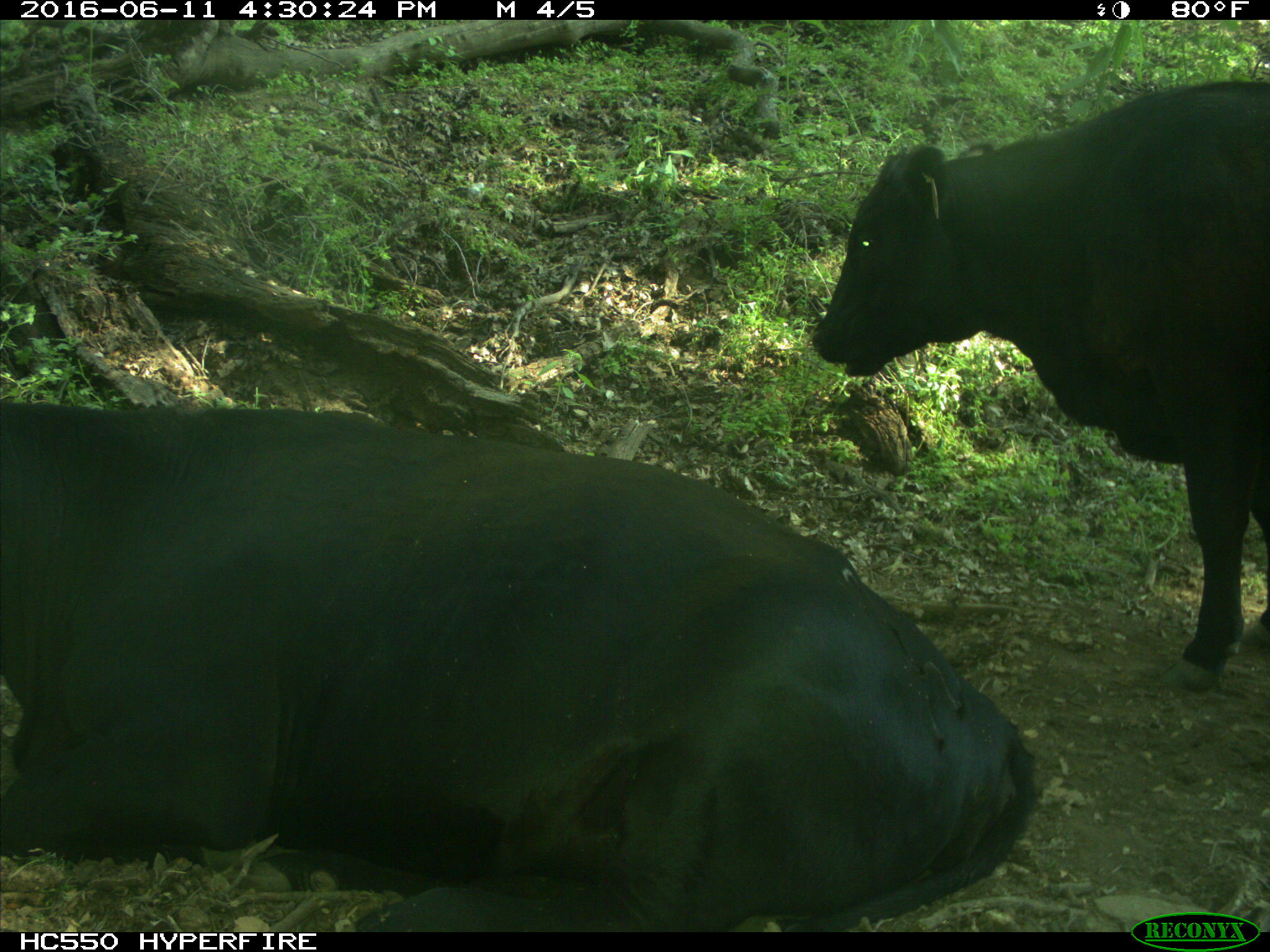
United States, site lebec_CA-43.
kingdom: Animalia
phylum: Chordata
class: Mammalia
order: Artiodactyla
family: Bovidae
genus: Bos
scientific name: Bos taurus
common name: domestic cow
Bos taurus (domestic cow).